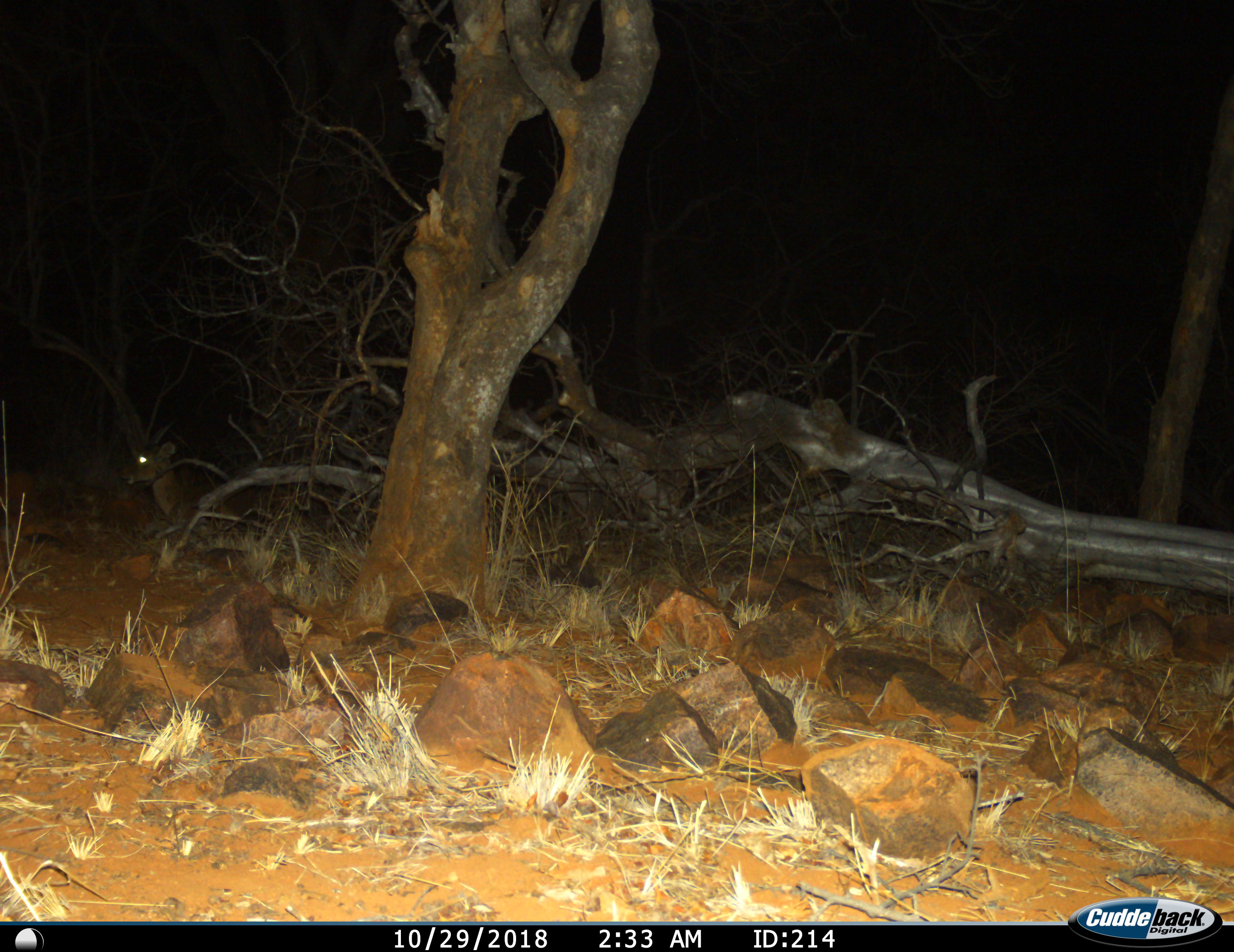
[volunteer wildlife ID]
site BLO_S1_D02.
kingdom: Animalia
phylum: Chordata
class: Mammalia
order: Artiodactyla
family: Bovidae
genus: Aepyceros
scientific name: Aepyceros melampus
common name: impala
Impala (Aepyceros melampus), count 1. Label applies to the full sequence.